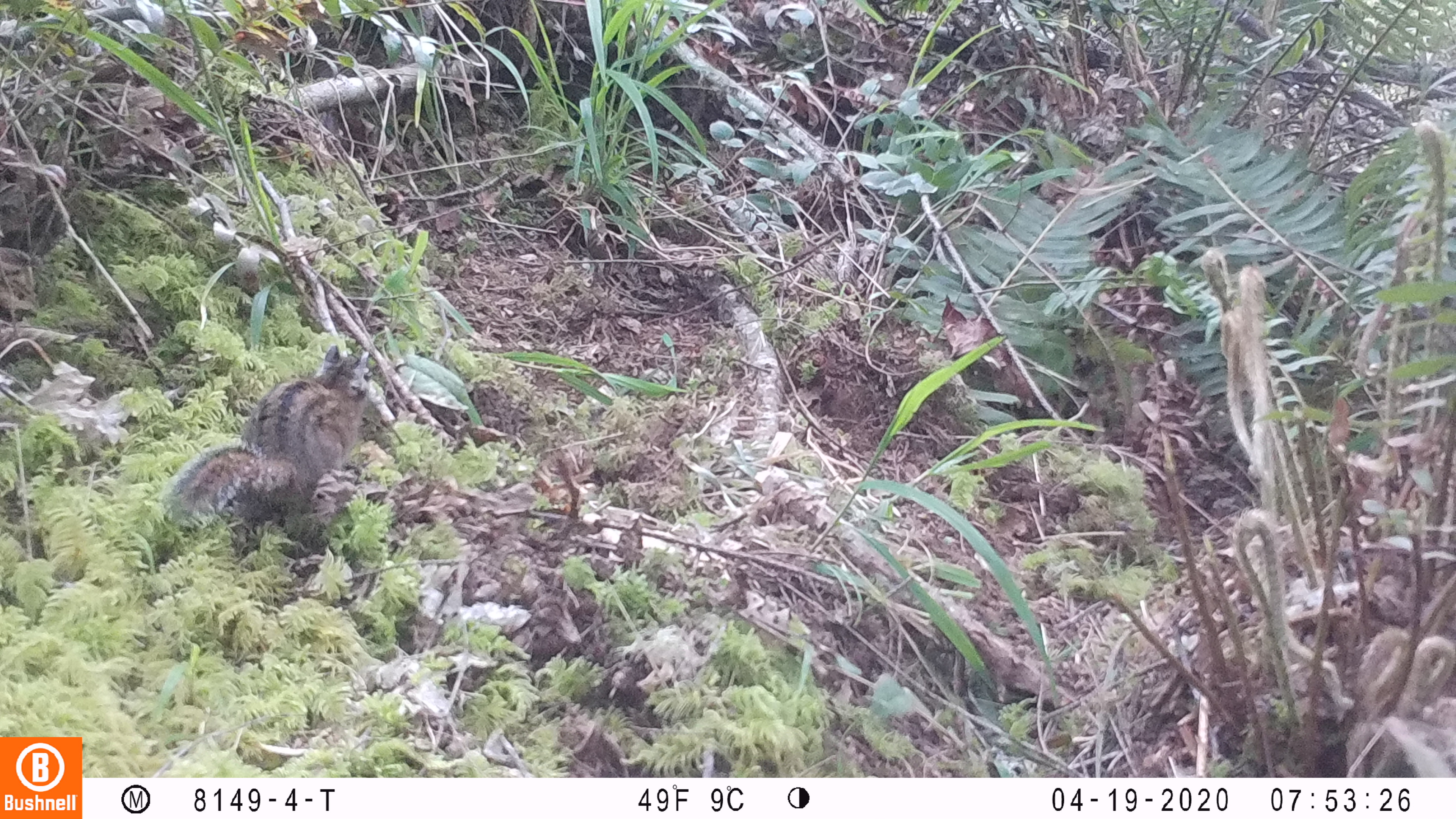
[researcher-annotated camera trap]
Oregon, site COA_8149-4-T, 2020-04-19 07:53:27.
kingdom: Animalia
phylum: Chordata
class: Mammalia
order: Rodentia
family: Sciuridae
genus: Neotamias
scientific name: Neotamias townsendii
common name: townsend's chipmunk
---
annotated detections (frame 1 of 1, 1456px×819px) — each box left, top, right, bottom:
townsend's chipmunk: 153, 334, 382, 534